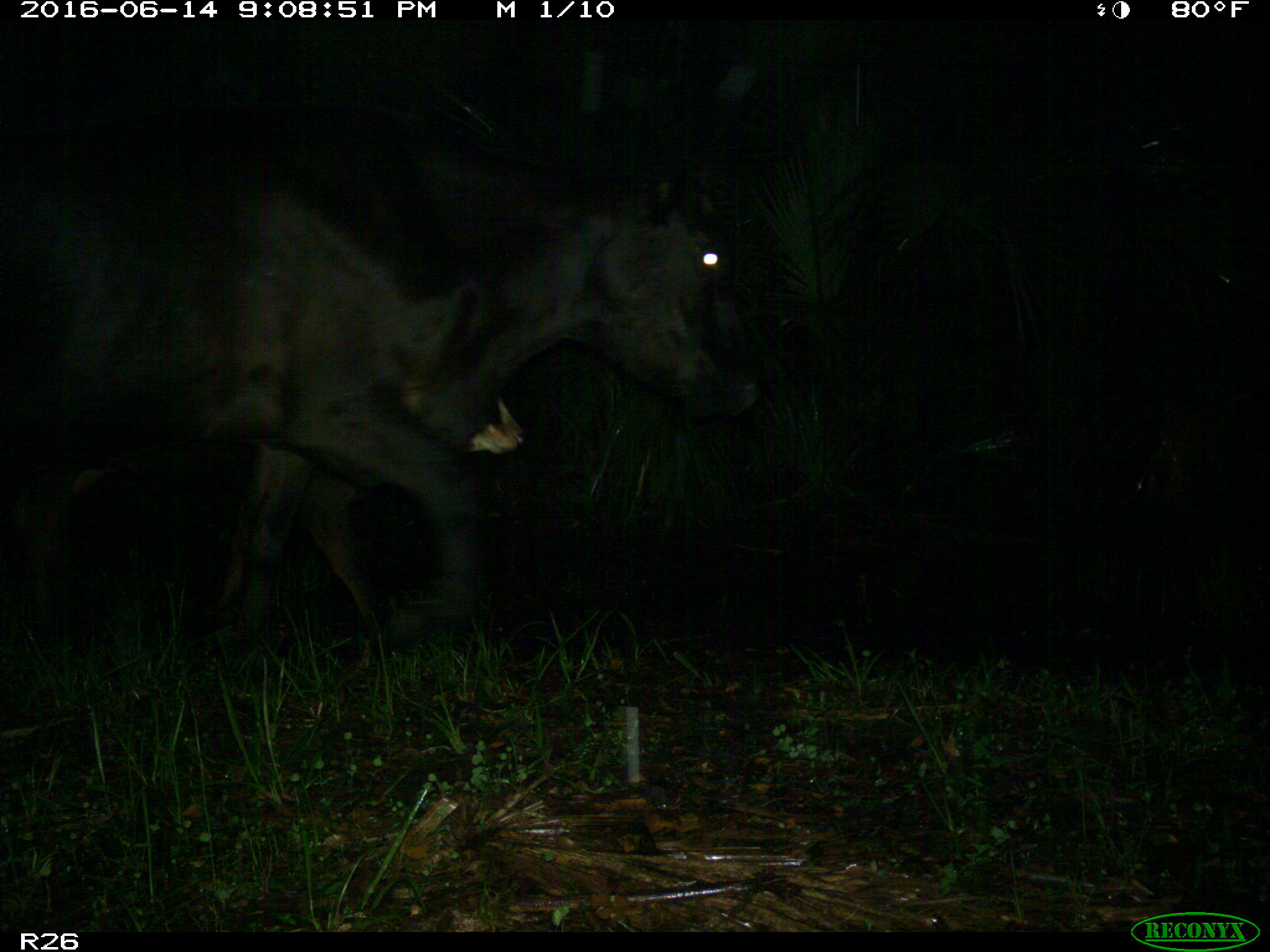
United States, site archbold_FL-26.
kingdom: Animalia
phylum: Chordata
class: Mammalia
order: Artiodactyla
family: Bovidae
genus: Bos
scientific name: Bos taurus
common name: domestic cow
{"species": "Bos taurus (domestic cow)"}